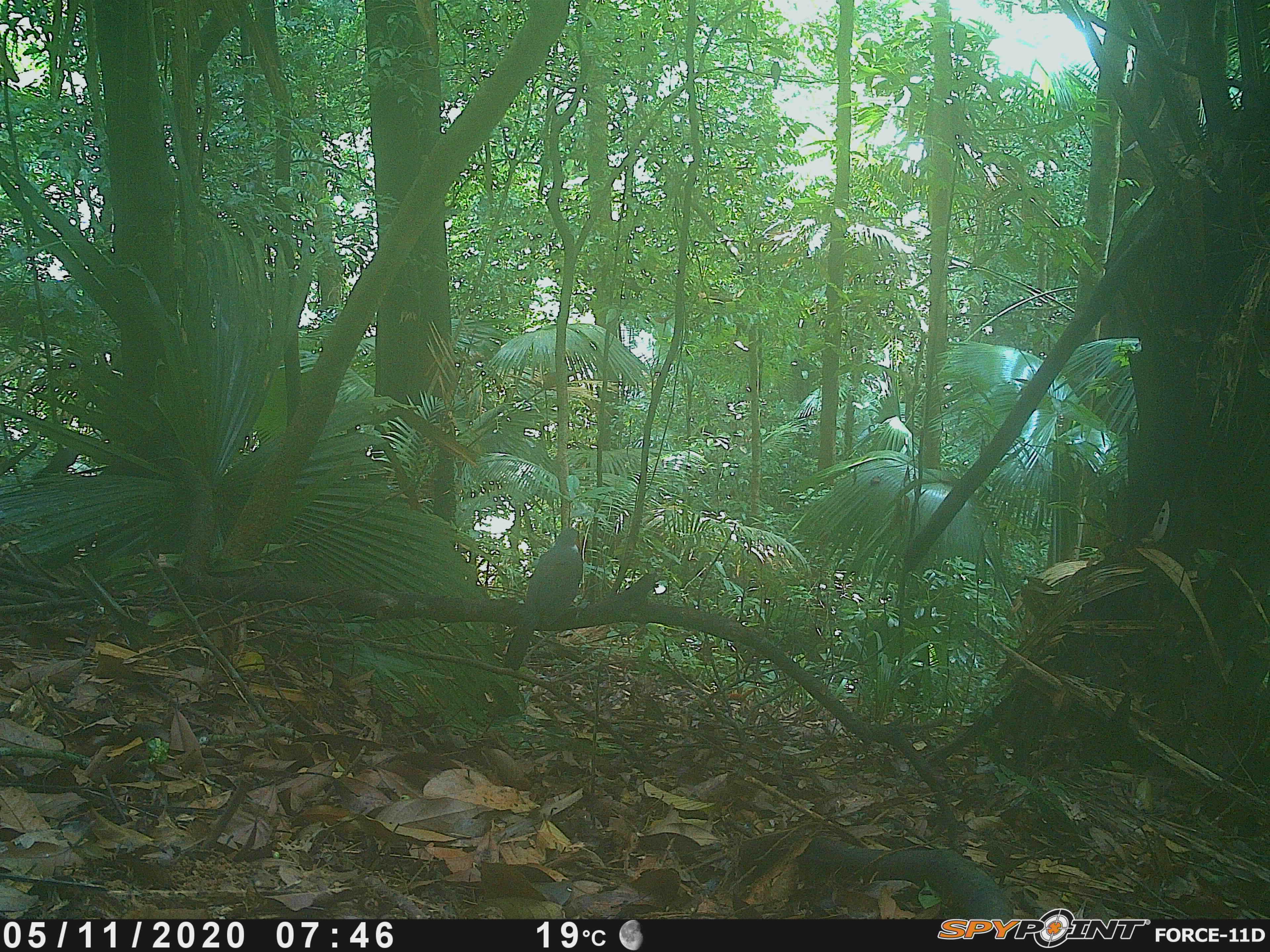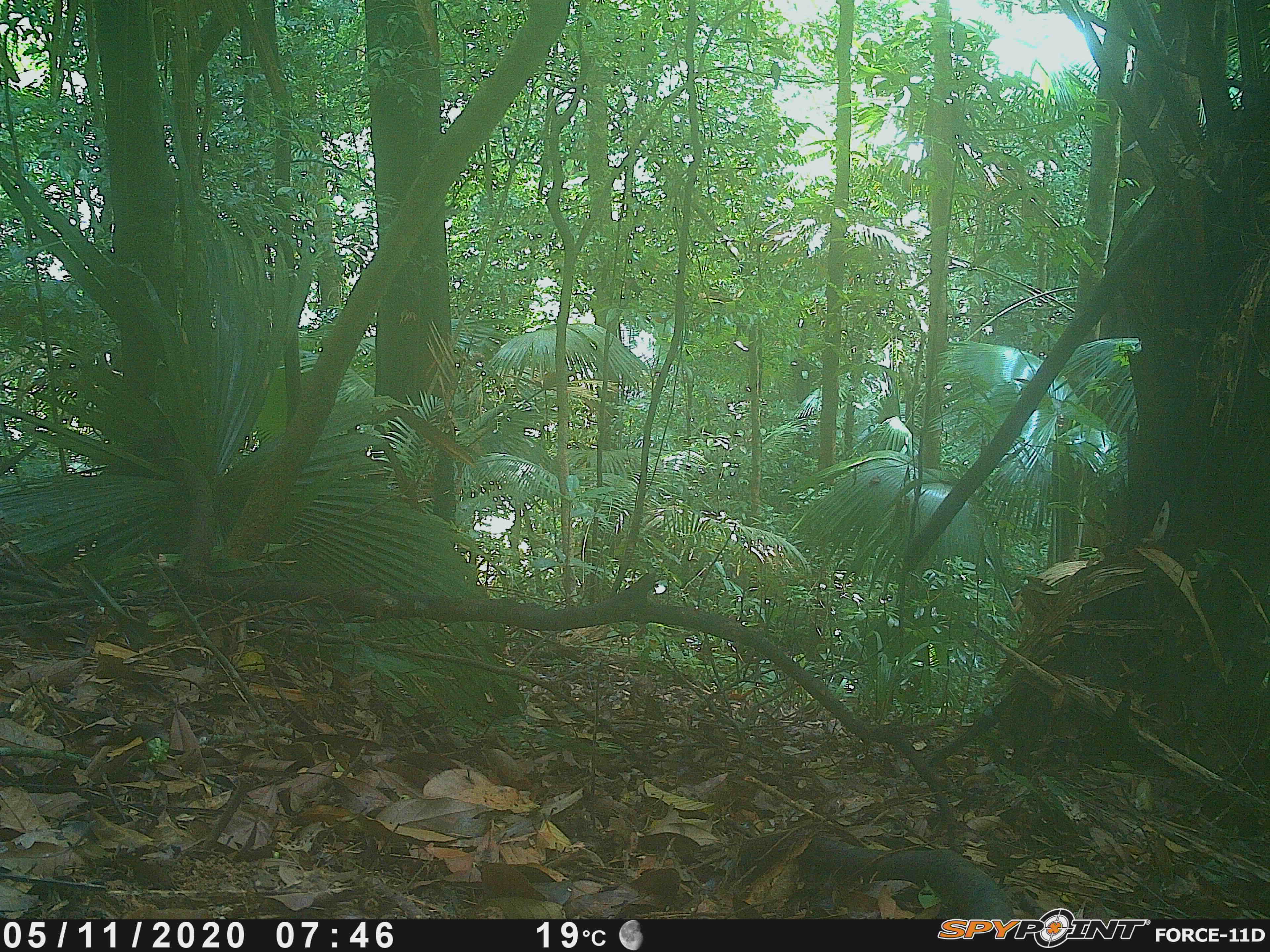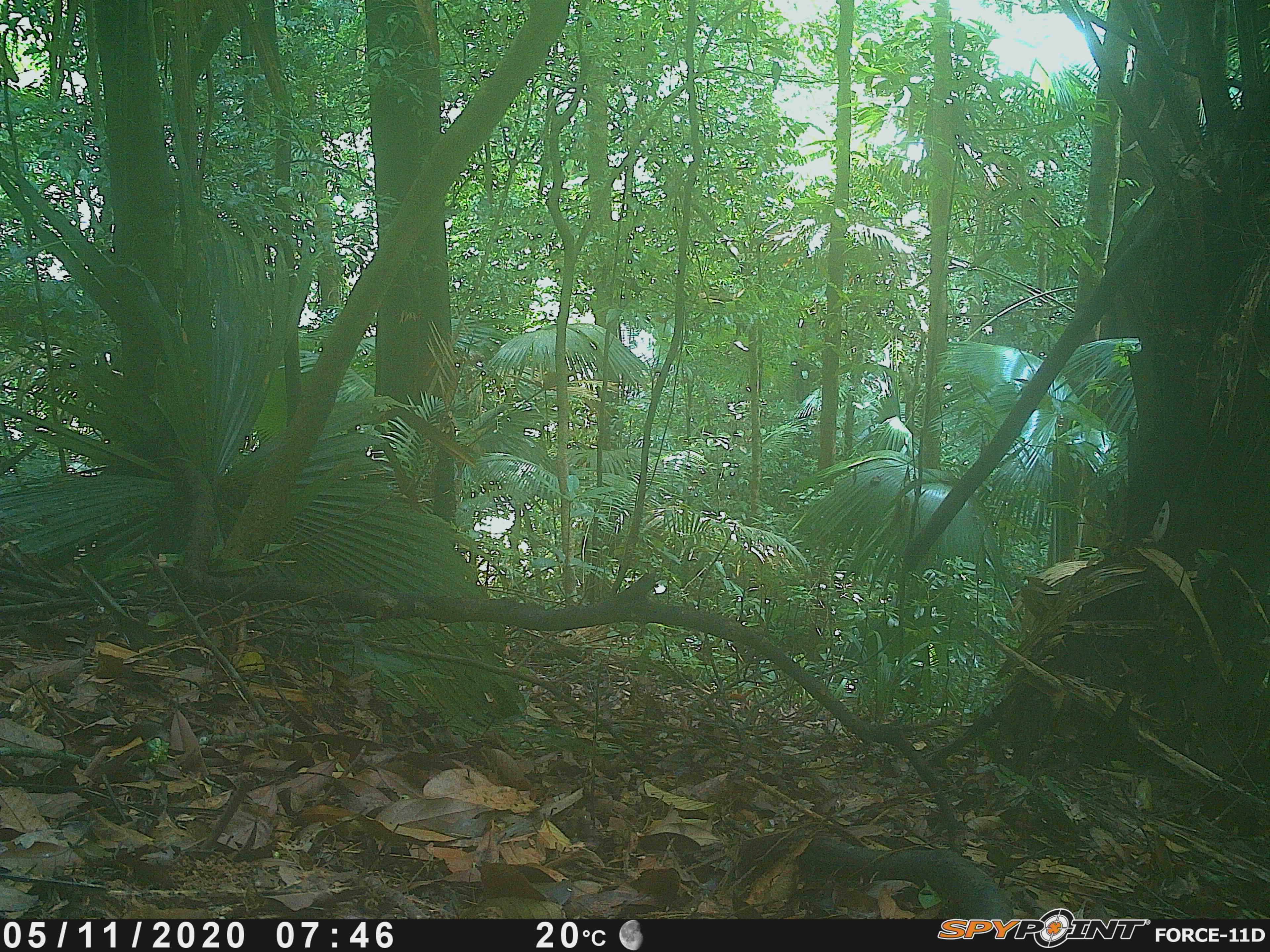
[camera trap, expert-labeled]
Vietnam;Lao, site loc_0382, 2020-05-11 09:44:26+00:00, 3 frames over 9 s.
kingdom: Animalia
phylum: Chordata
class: Aves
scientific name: Aves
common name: bird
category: unidentified bird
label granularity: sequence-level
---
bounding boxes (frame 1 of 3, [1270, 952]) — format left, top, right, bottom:
unidentified bird: 503, 527, 585, 670